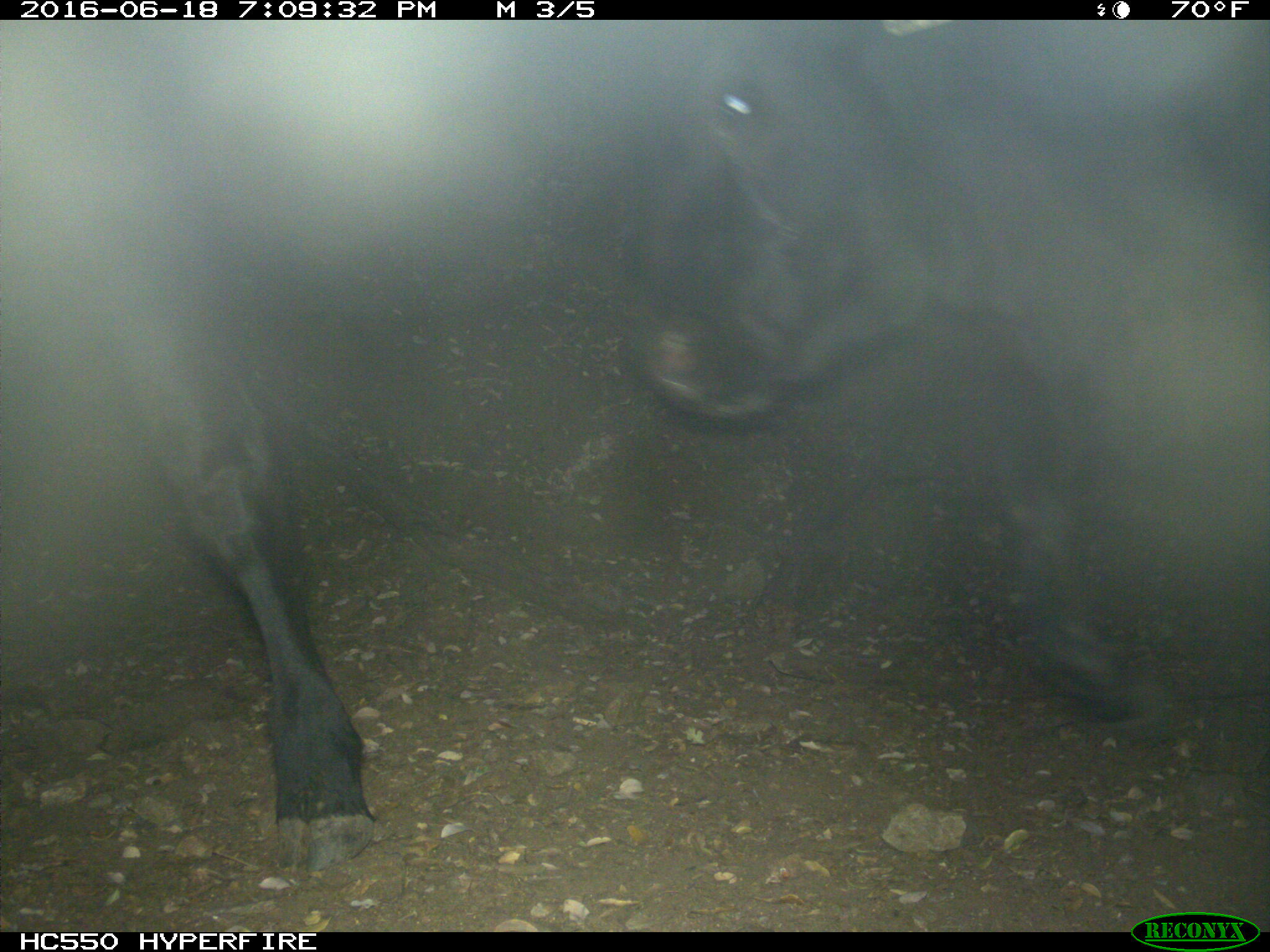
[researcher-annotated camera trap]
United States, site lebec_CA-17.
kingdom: Animalia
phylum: Chordata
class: Mammalia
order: Artiodactyla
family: Bovidae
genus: Bos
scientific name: Bos taurus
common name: domestic cow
Bos taurus (domestic cow).